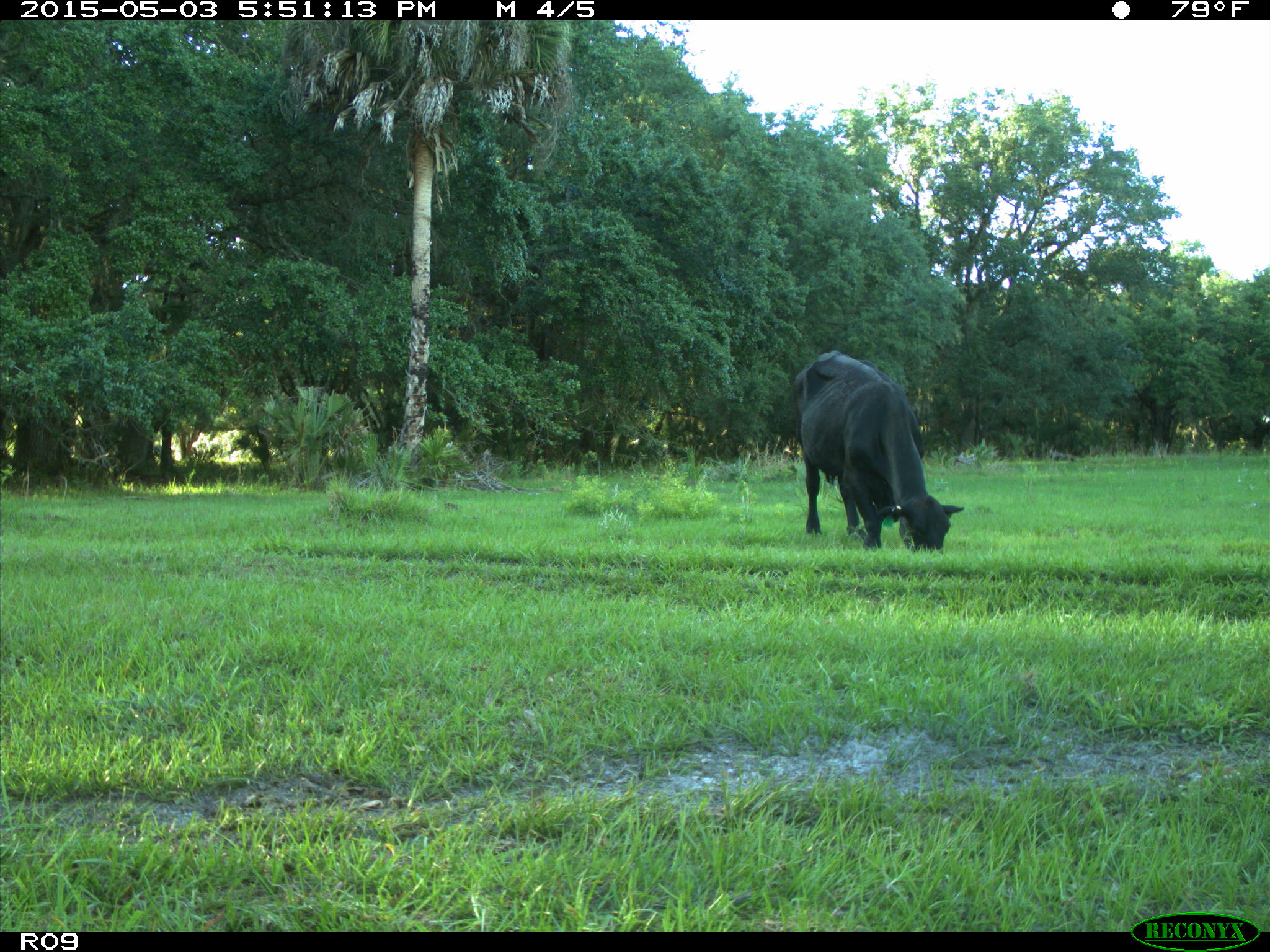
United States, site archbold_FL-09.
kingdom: Animalia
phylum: Chordata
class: Mammalia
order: Artiodactyla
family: Bovidae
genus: Bos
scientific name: Bos taurus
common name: domestic cow